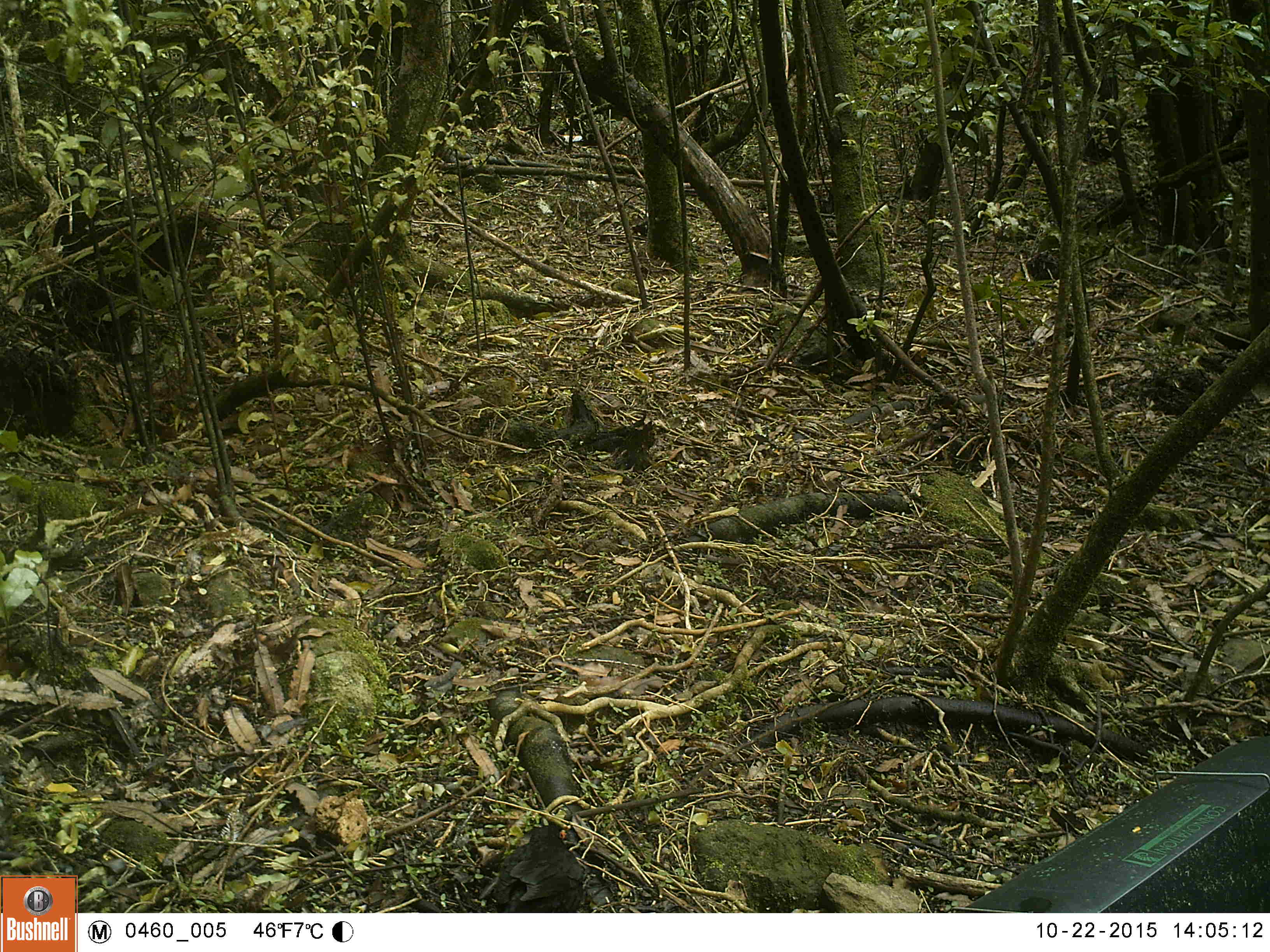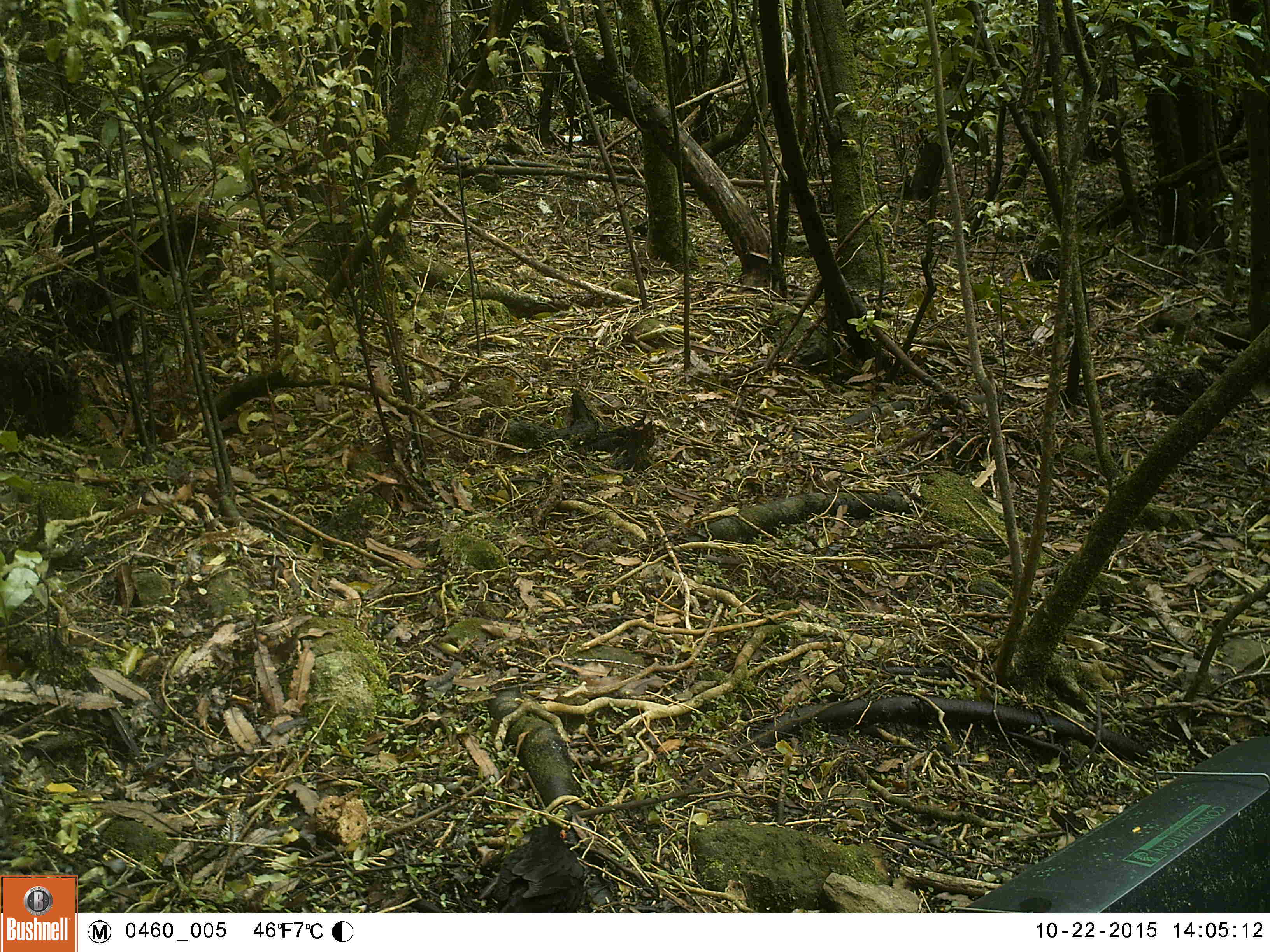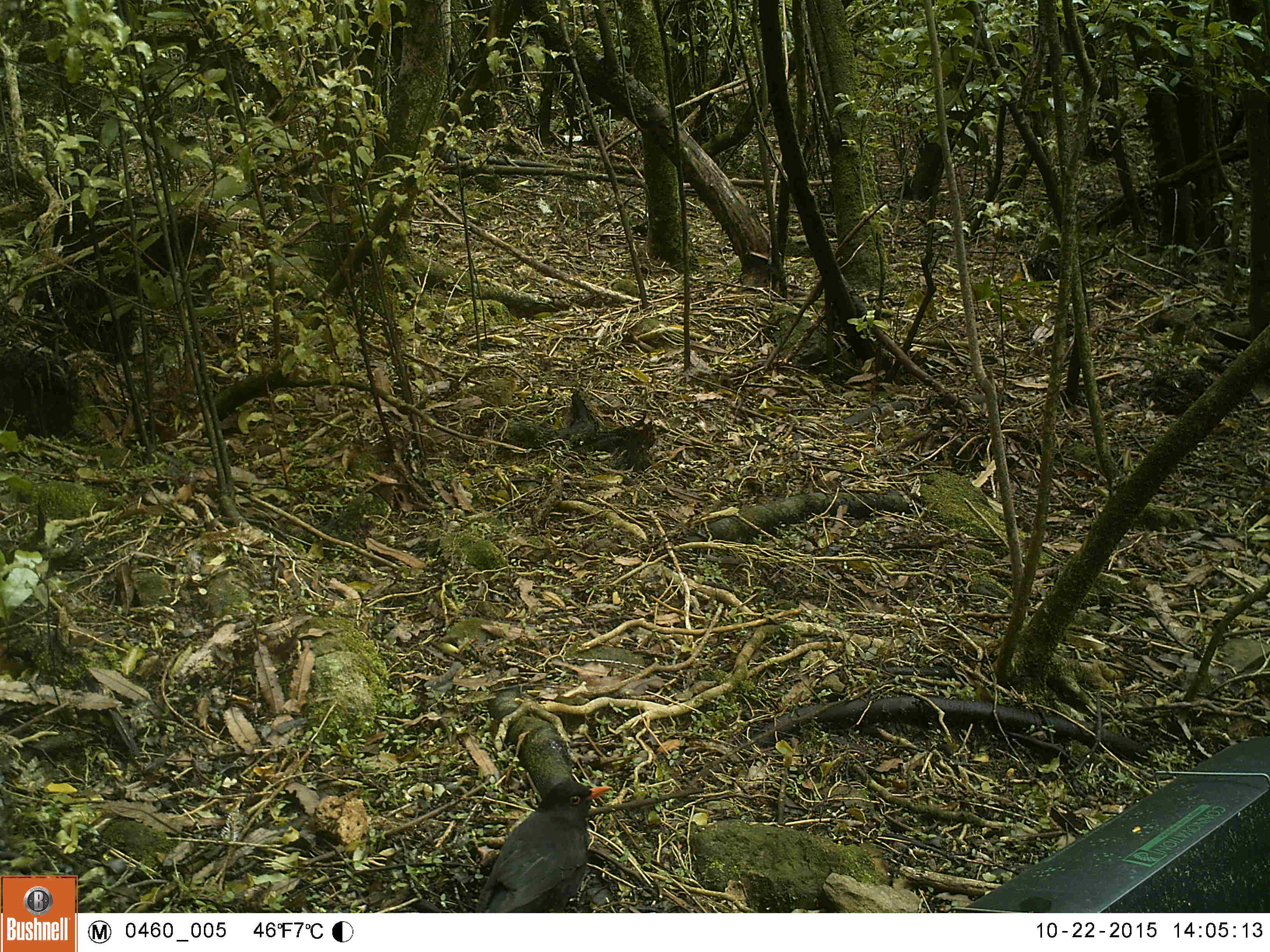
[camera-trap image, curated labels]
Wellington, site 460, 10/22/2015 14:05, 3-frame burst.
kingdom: Animalia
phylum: Chordata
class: Aves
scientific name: Aves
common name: bird